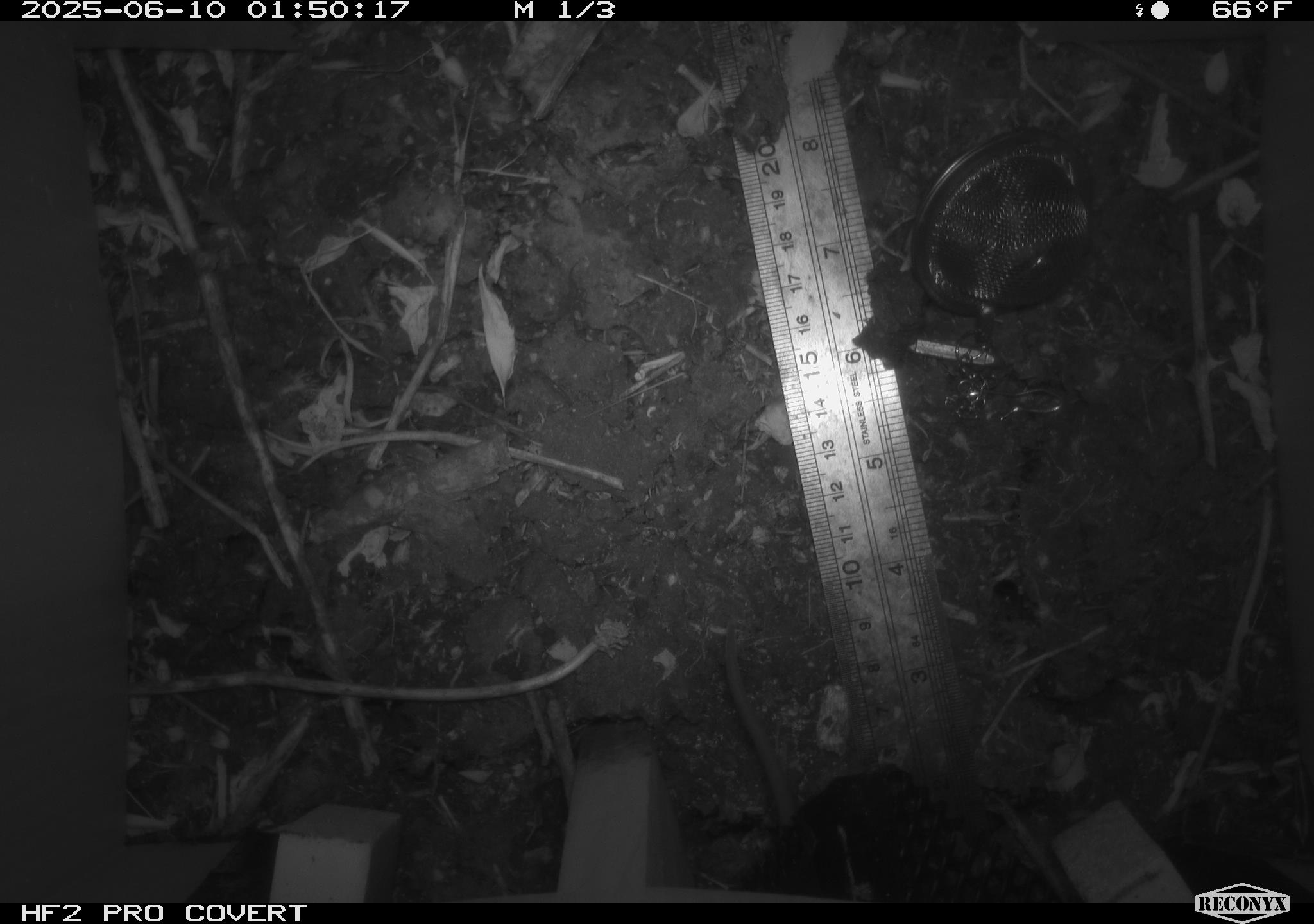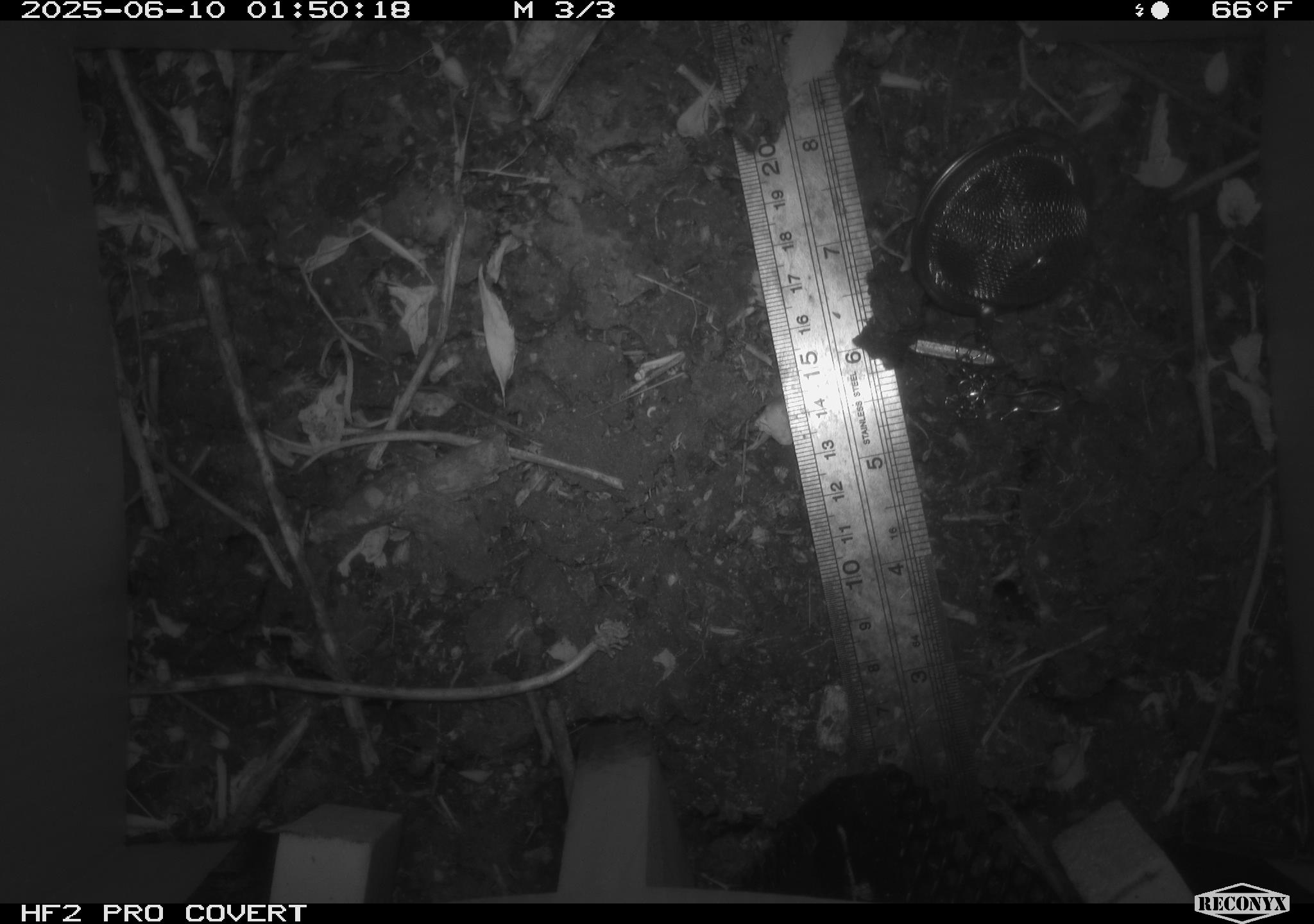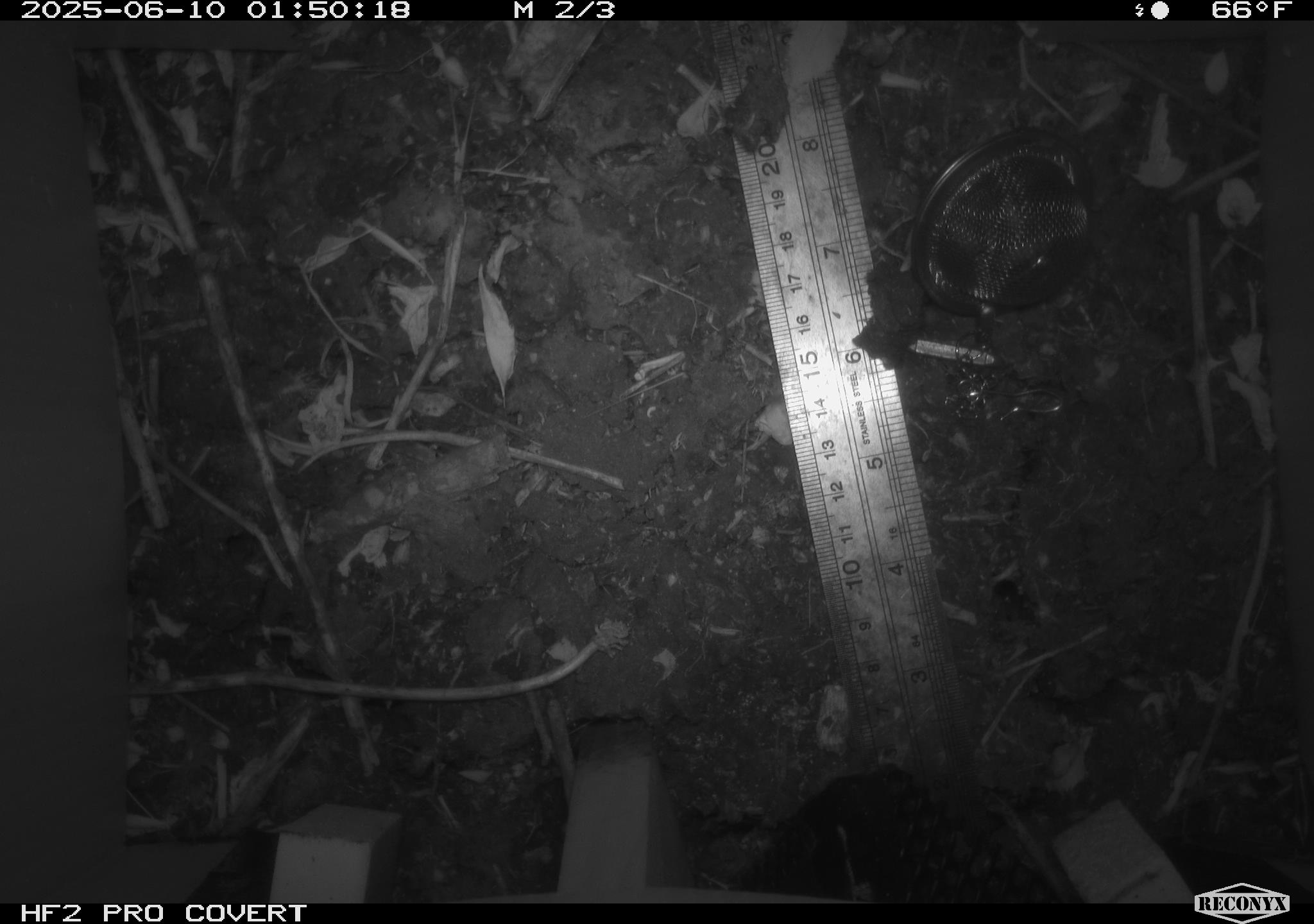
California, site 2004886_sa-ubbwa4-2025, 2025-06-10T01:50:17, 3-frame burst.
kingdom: Animalia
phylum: Chordata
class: Mammalia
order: Rodentia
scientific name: Rodentia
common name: rodent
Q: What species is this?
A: Rodent (Rodentia).